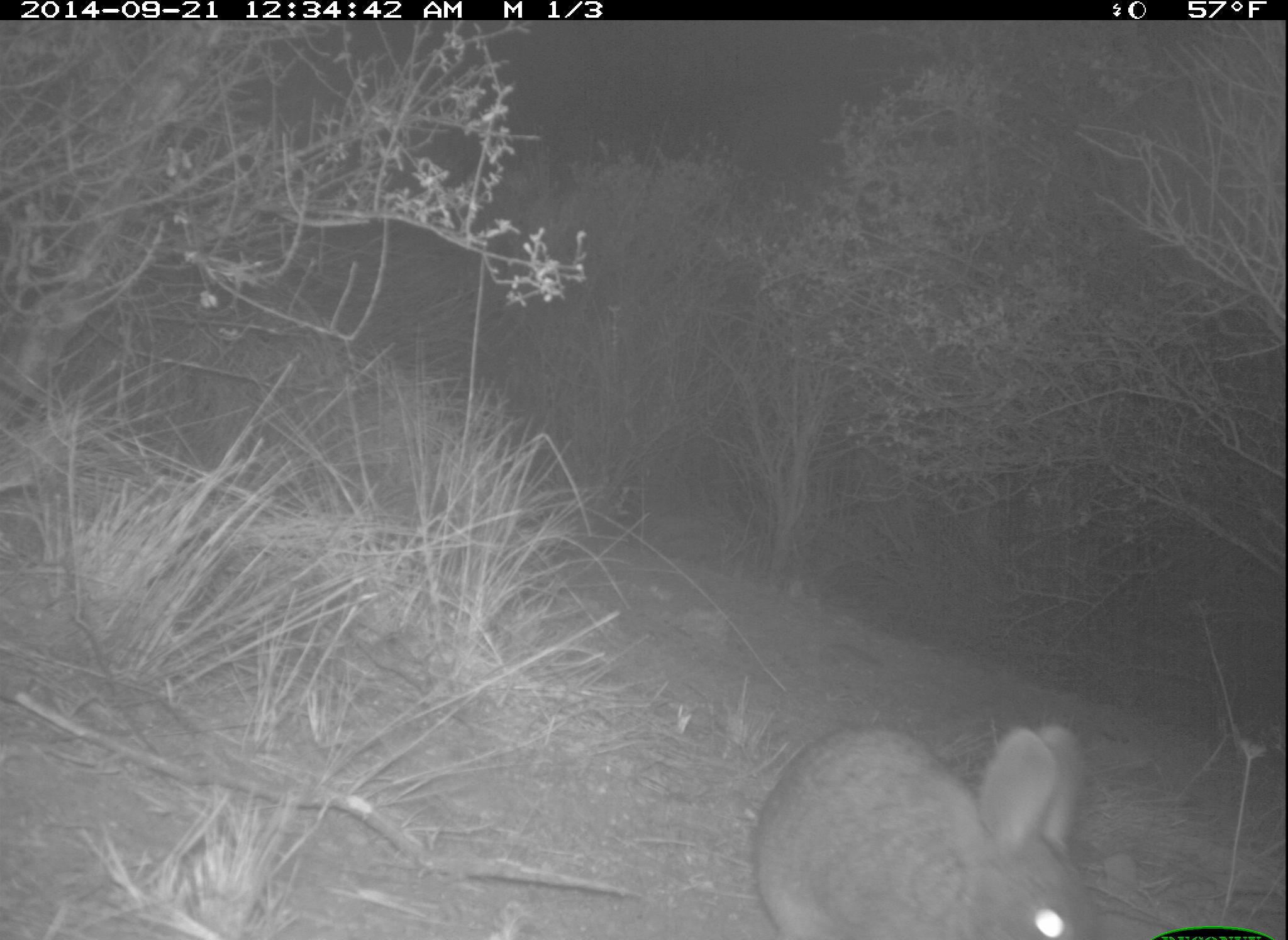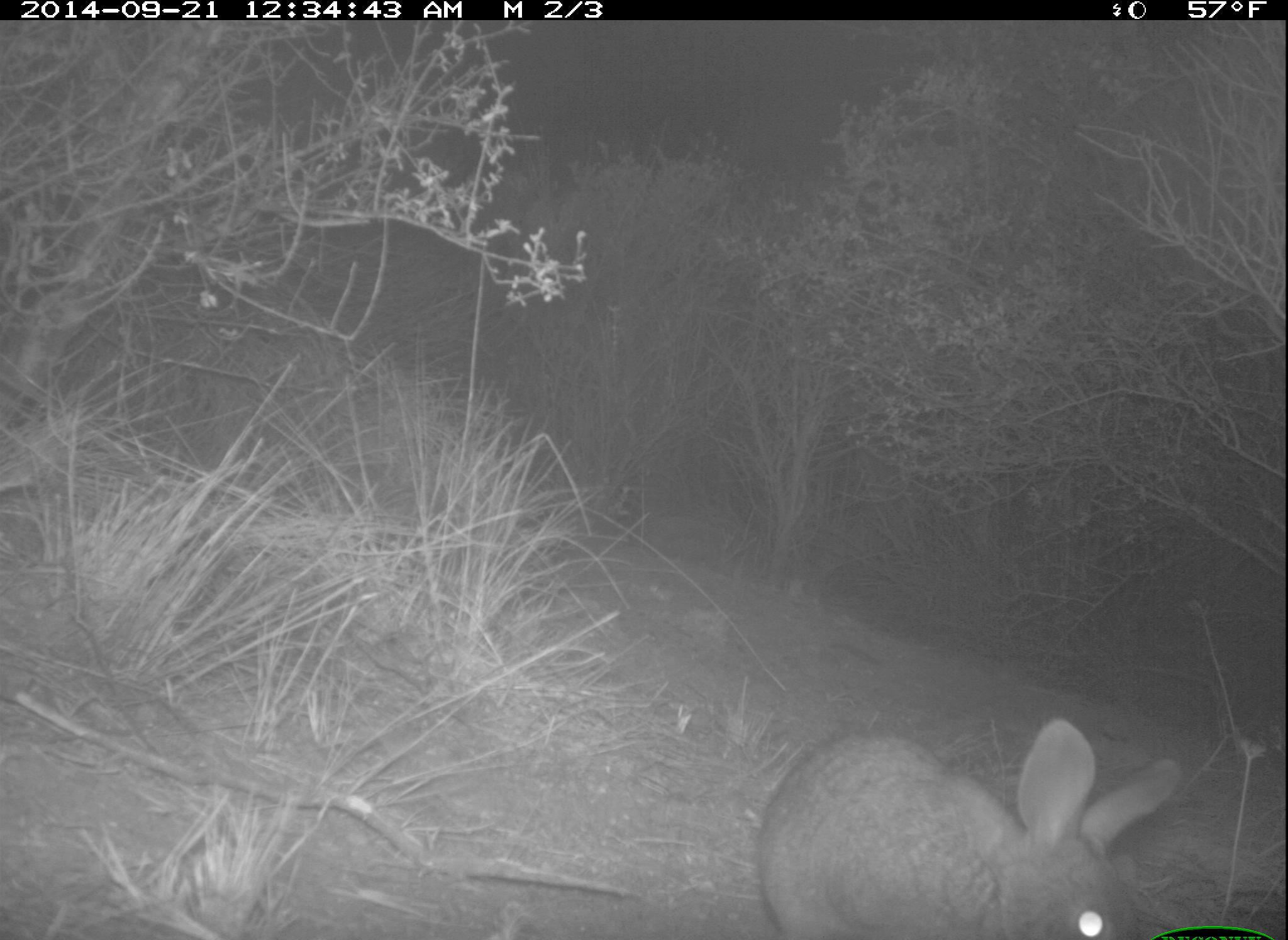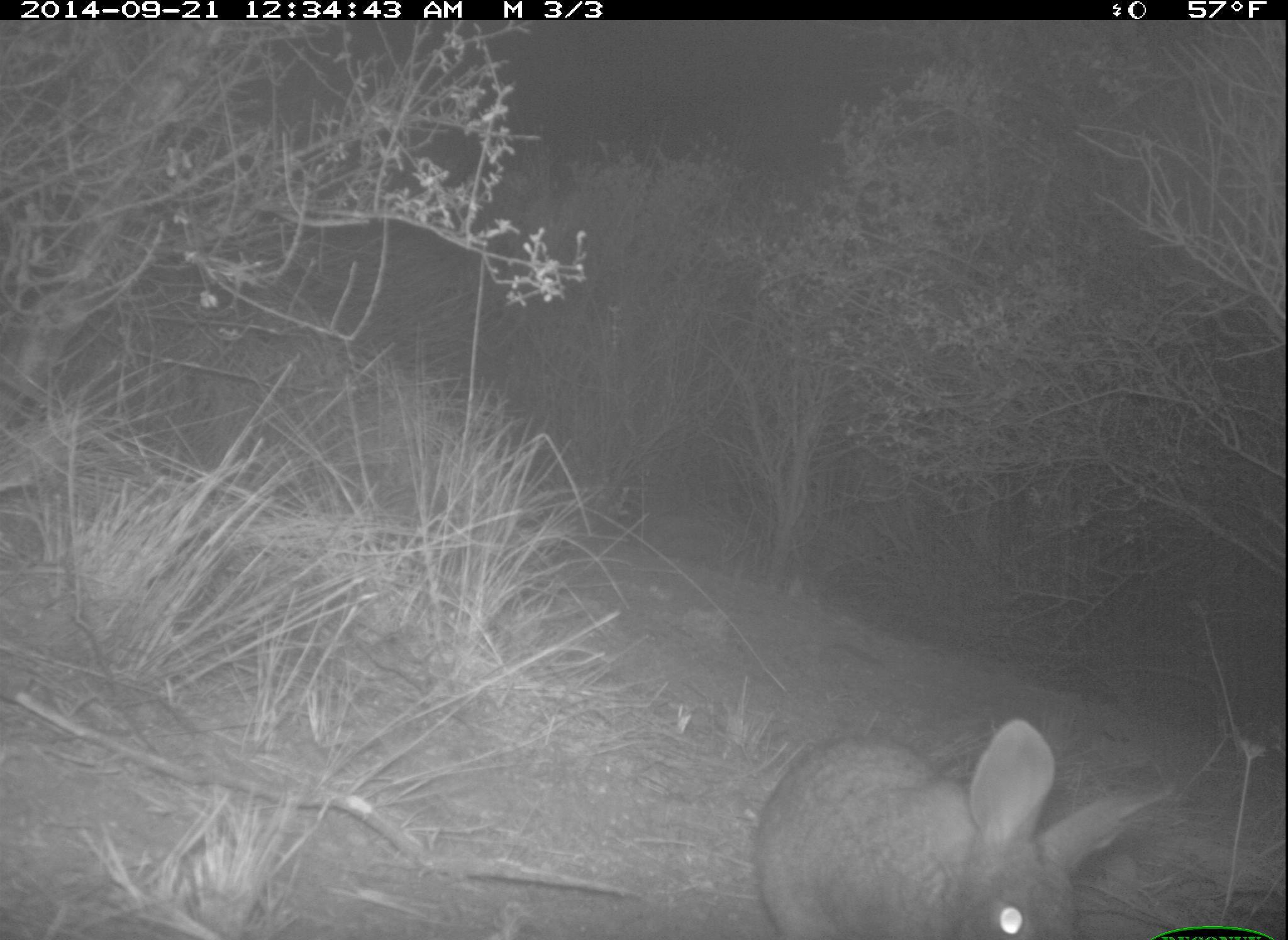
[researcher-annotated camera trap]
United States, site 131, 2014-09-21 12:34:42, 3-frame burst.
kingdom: Animalia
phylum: Chordata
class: Mammalia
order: Lagomorpha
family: Leporidae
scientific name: Leporidae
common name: rabbits and hares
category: rabbit